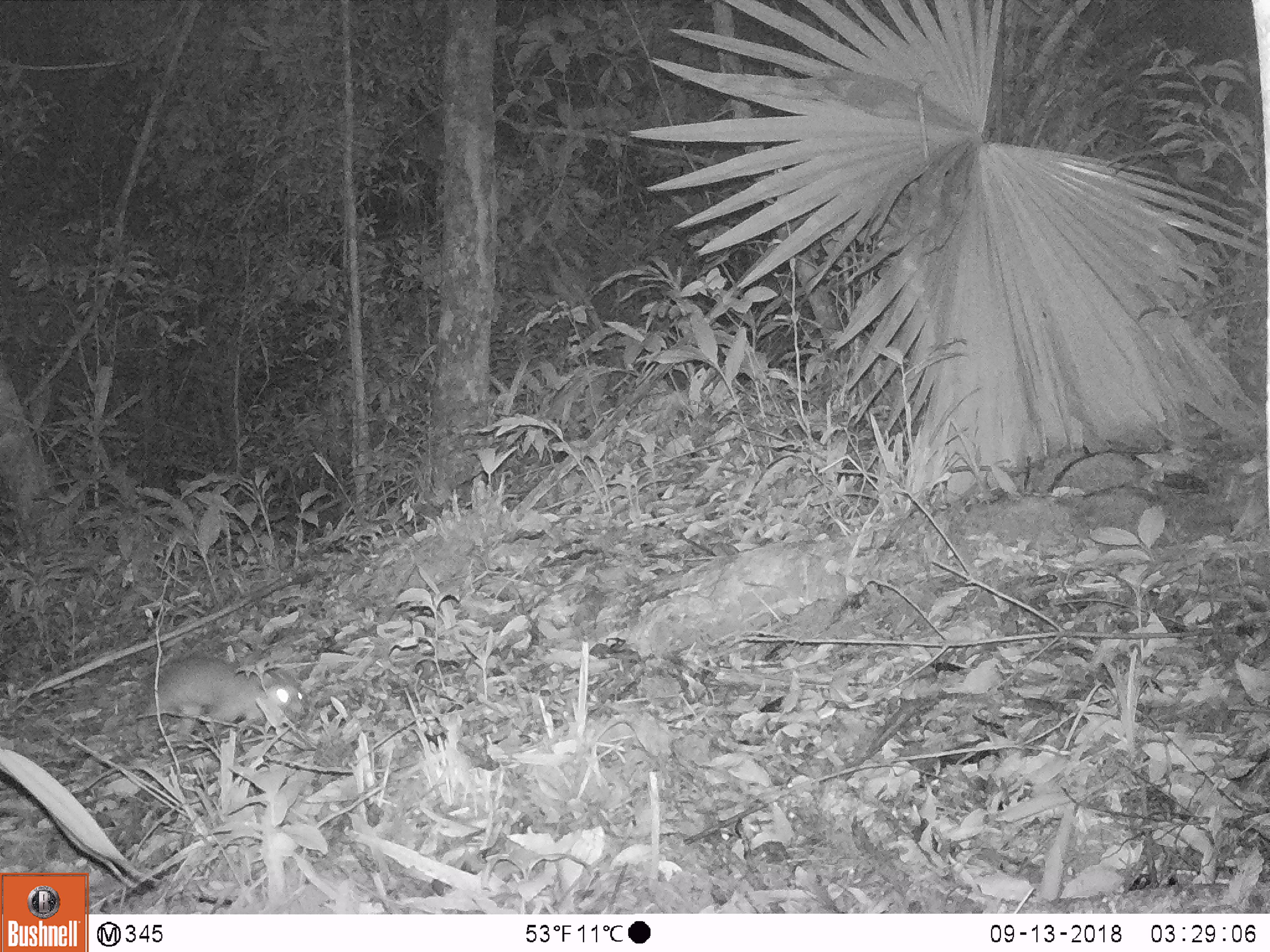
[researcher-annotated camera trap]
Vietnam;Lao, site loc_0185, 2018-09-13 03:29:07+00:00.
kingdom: Animalia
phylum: Chordata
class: Mammalia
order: Carnivora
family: Mustelidae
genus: Melogale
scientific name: Melogale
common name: ferret badger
Ferret badger (Melogale). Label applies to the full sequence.